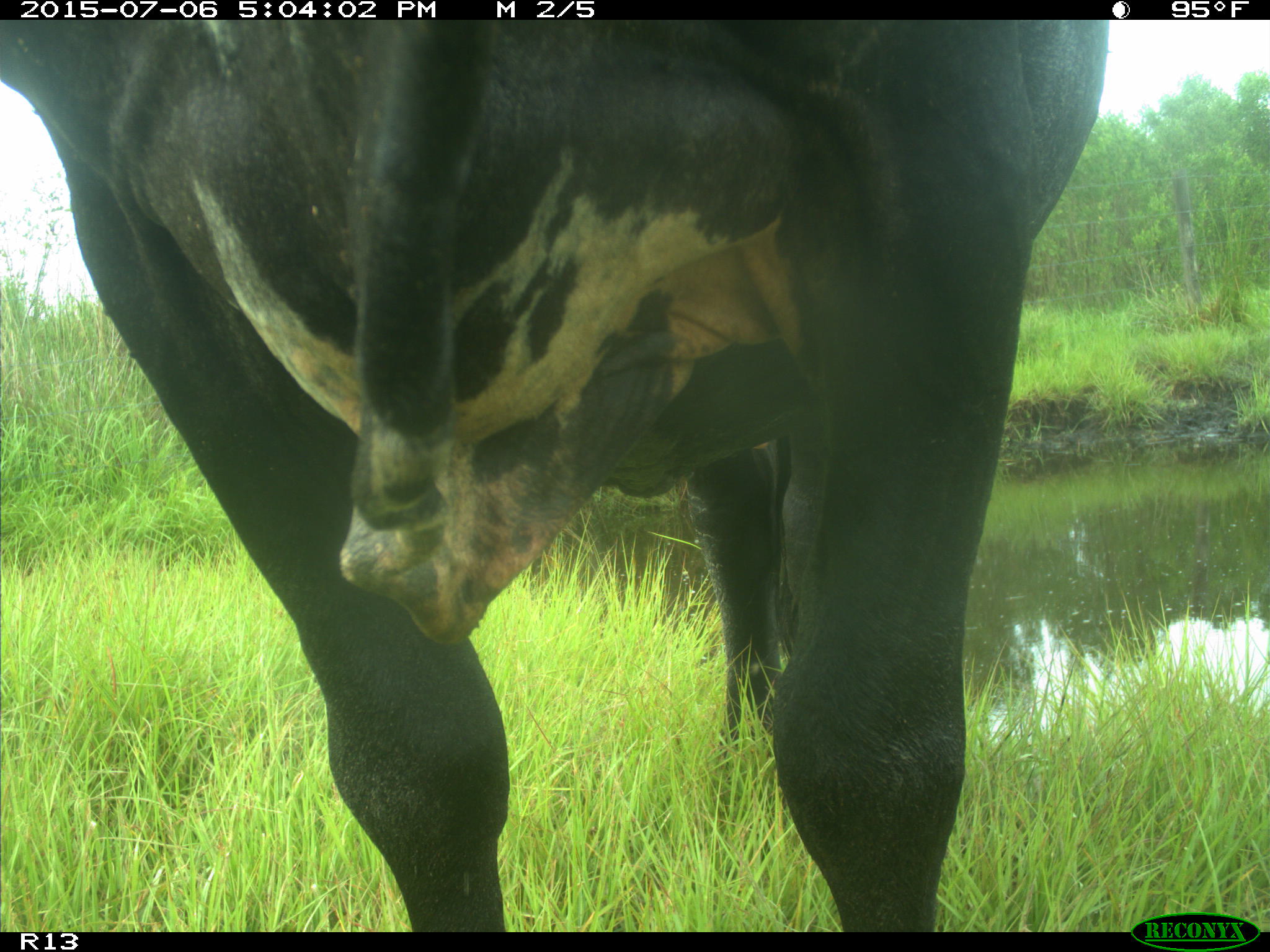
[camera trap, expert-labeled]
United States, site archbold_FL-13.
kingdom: Animalia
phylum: Chordata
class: Mammalia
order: Artiodactyla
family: Bovidae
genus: Bos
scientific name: Bos taurus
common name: domestic cow